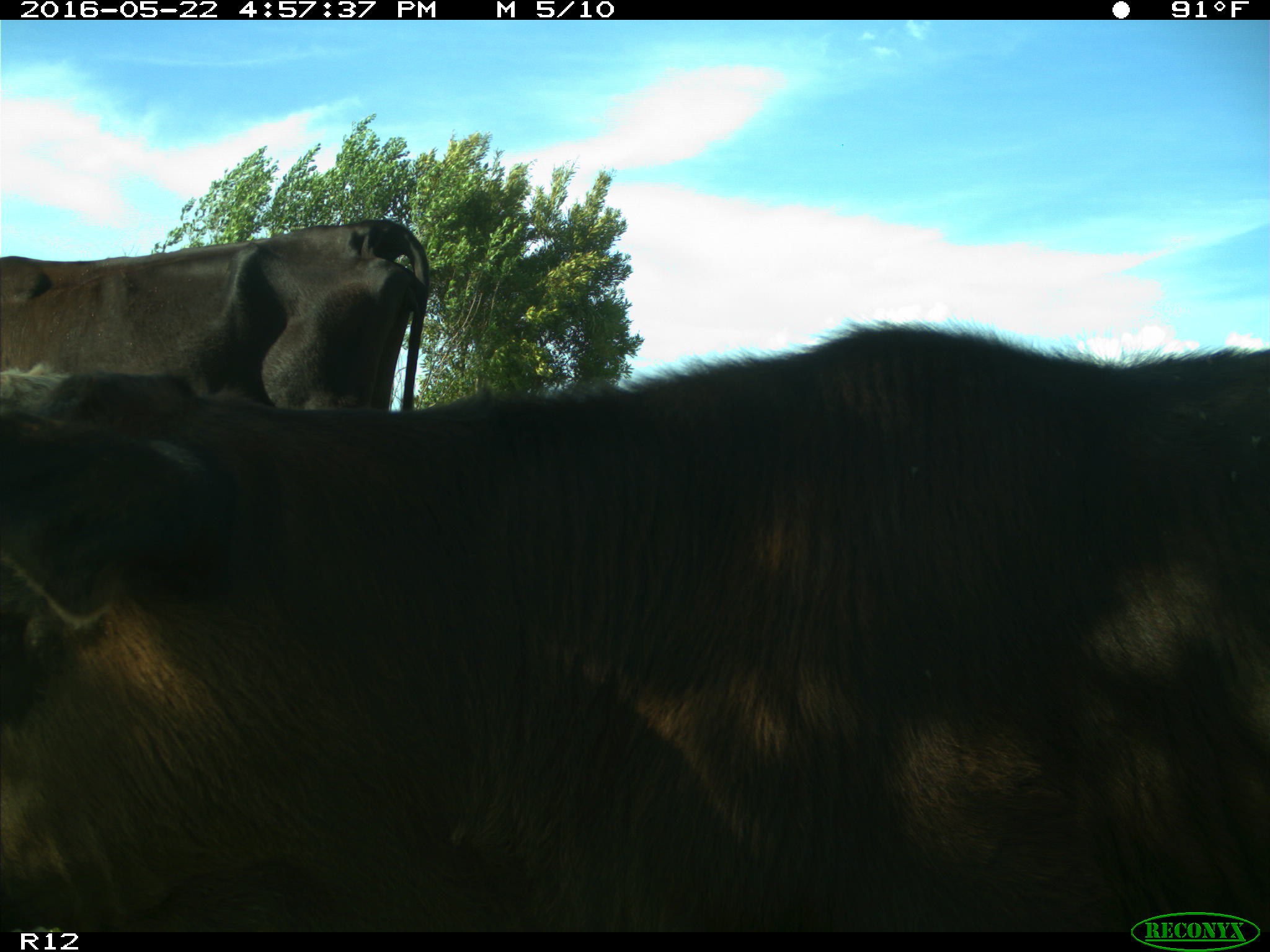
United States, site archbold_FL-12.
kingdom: Animalia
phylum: Chordata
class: Mammalia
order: Artiodactyla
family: Bovidae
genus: Bos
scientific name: Bos taurus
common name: domestic cow